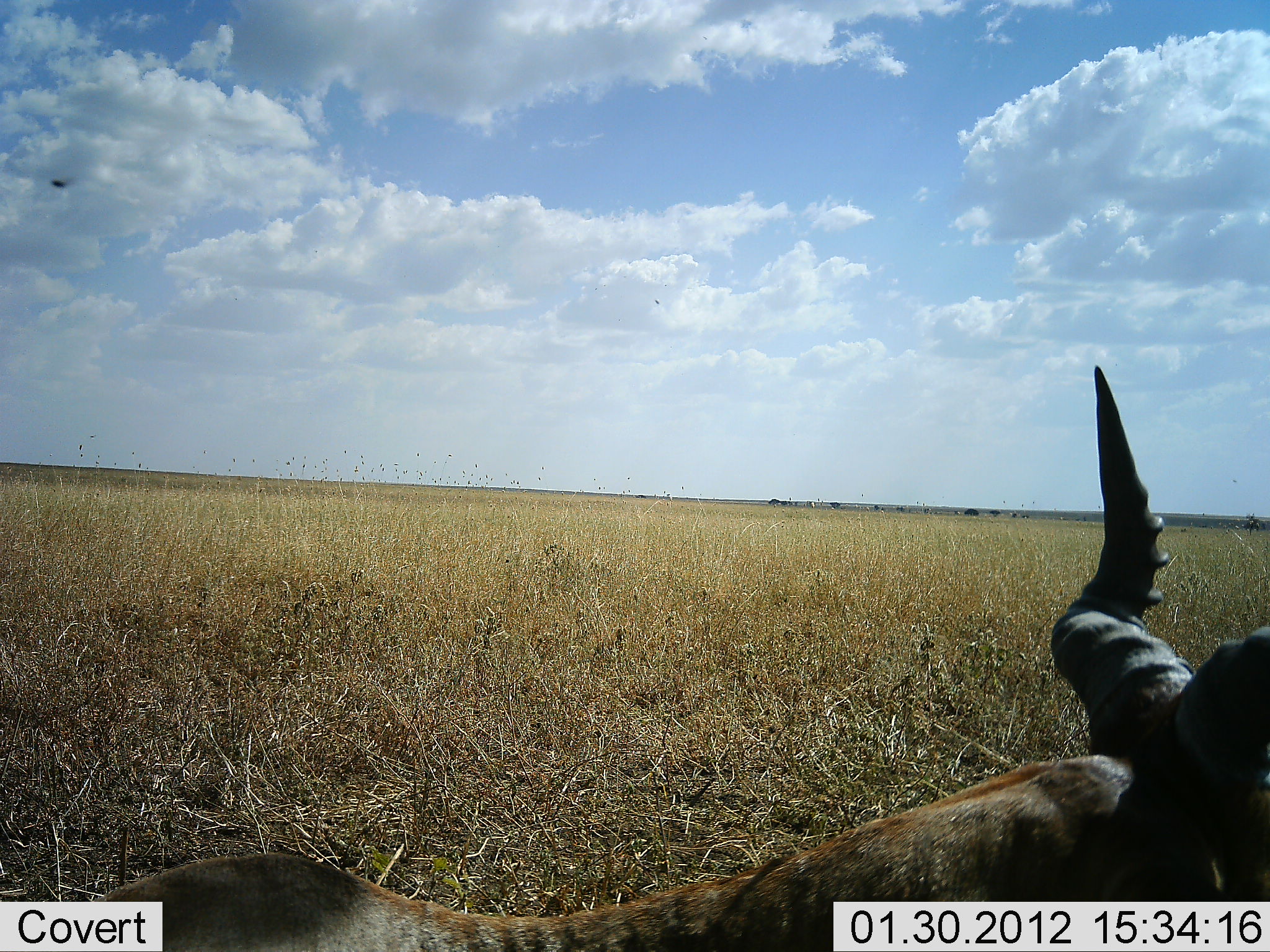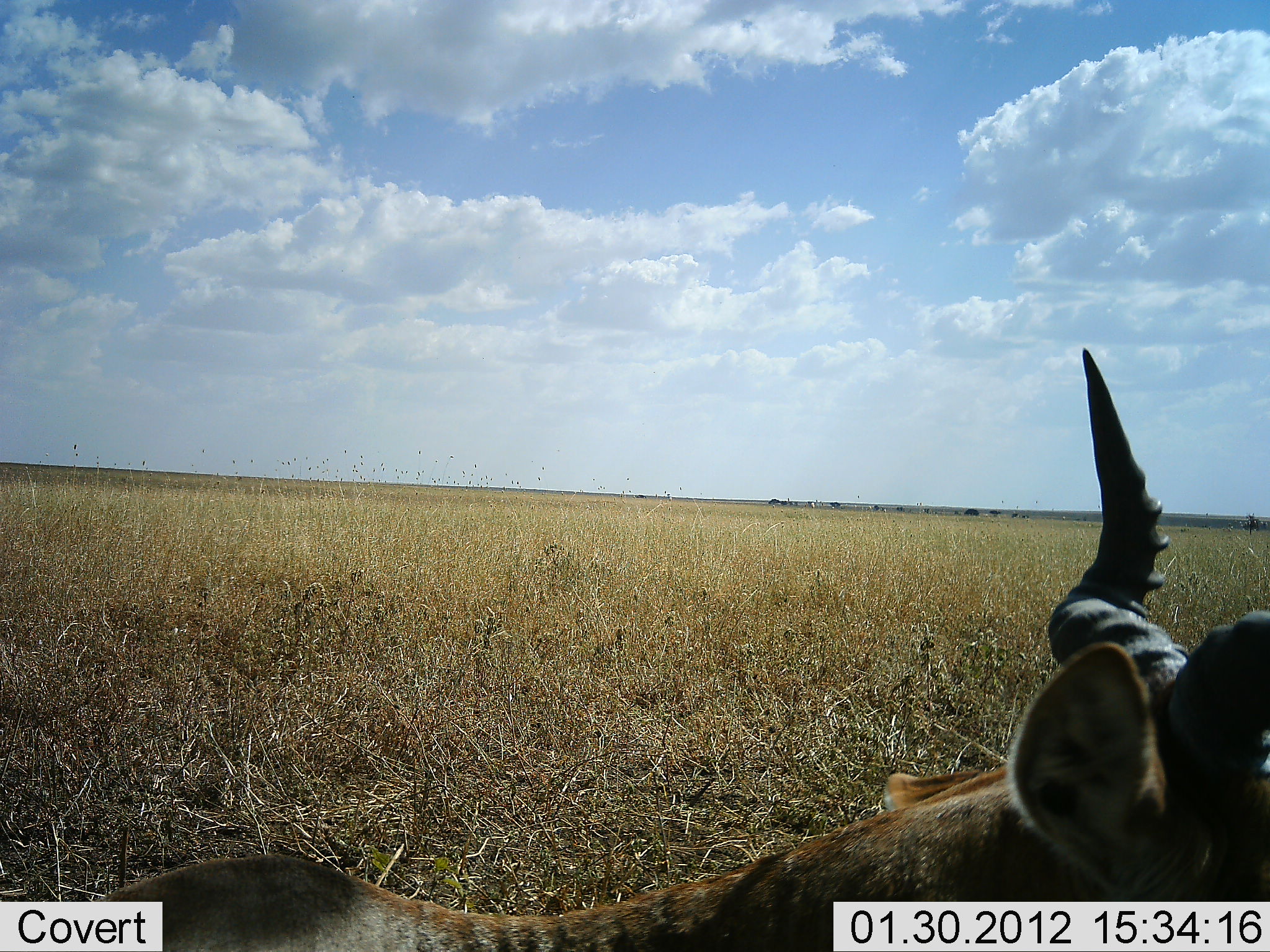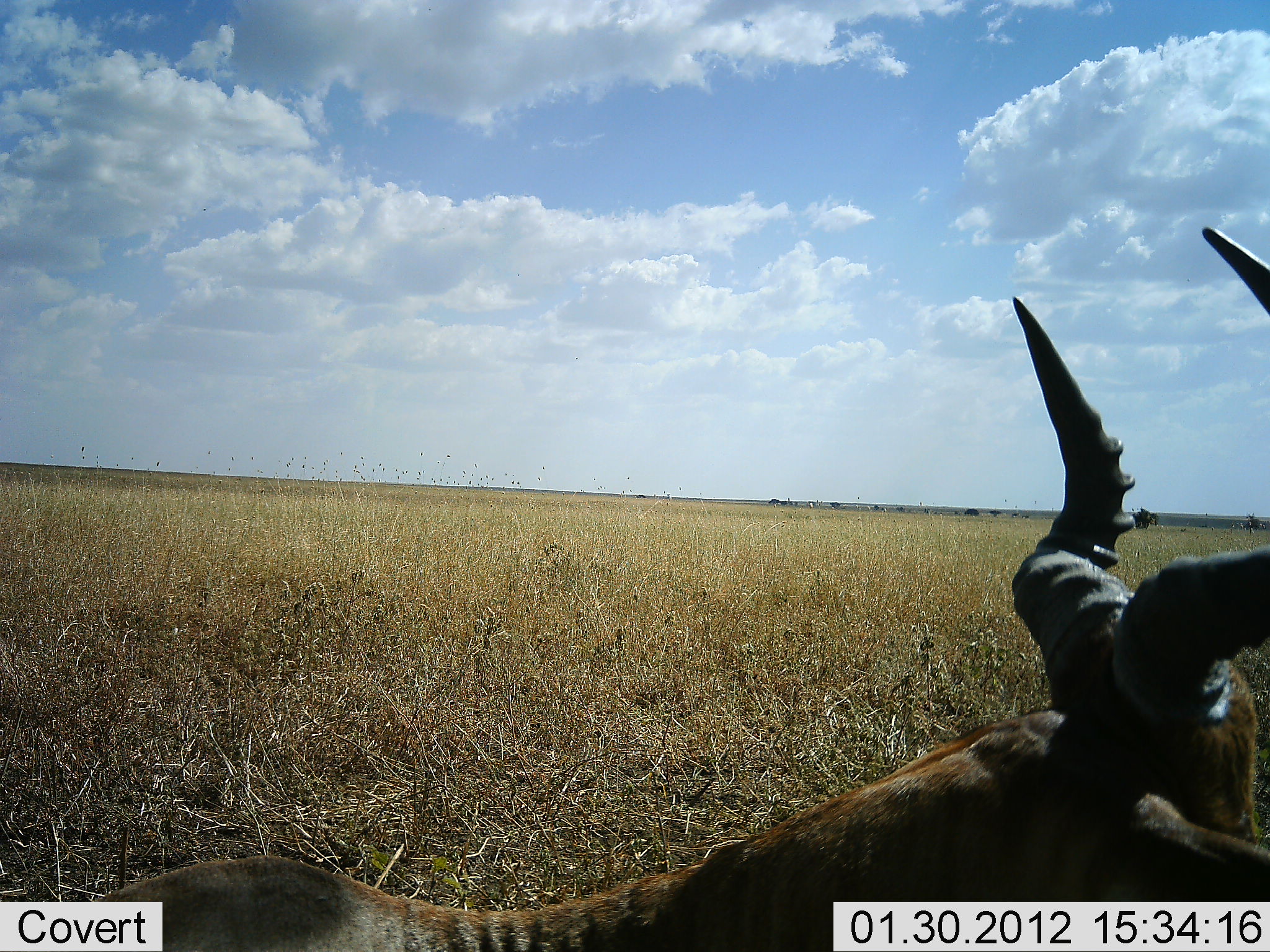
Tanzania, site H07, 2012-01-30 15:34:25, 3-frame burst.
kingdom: Animalia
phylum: Chordata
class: Mammalia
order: Artiodactyla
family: Bovidae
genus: Alcelaphus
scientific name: Alcelaphus buselaphus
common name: hartebeest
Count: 1.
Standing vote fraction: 8%.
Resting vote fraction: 88%.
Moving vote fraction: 0%.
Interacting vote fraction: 4%.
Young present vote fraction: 0%.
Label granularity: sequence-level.